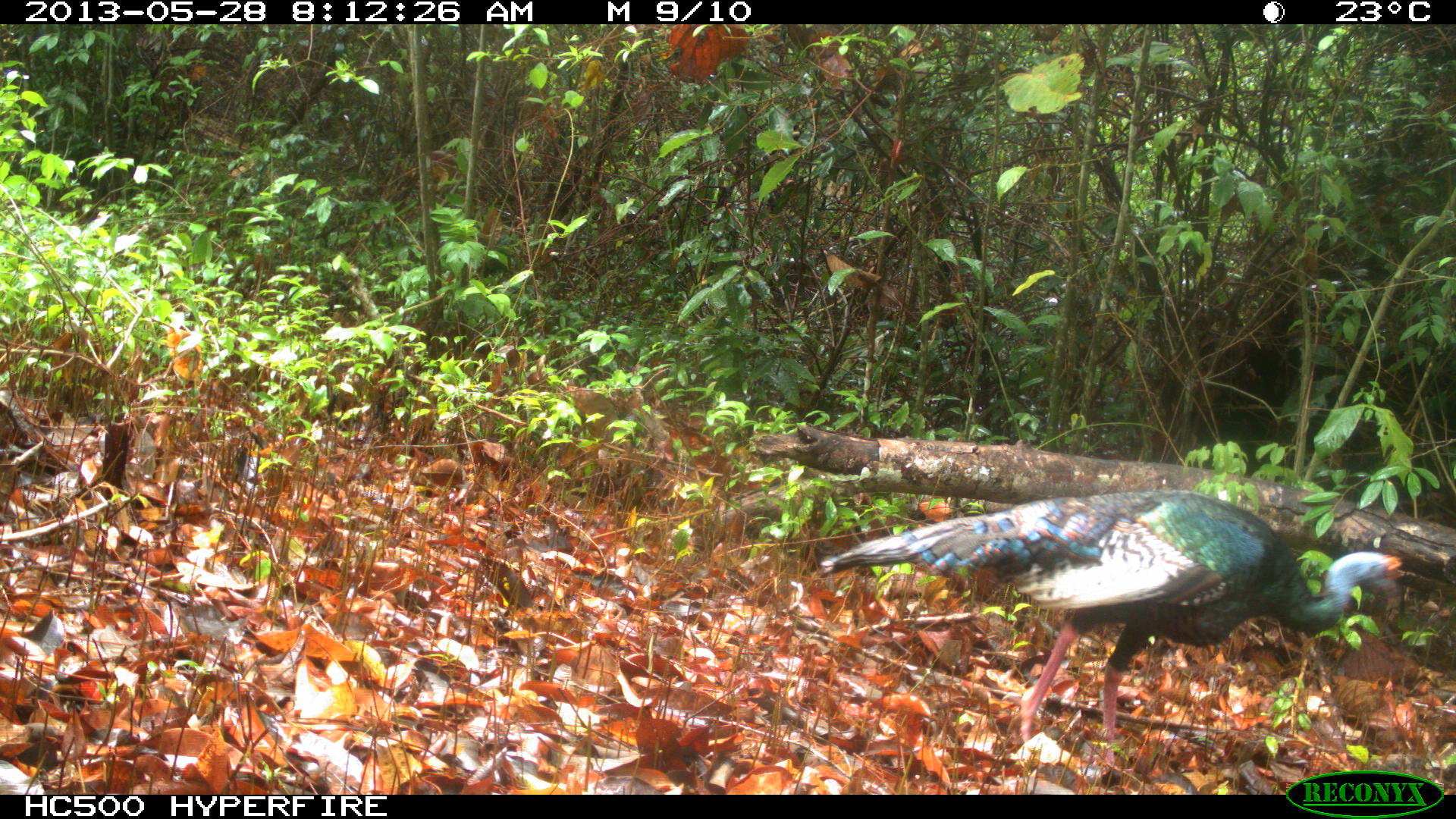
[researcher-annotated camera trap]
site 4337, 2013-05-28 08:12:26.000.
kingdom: Animalia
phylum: Chordata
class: Aves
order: Galliformes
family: Phasianidae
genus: Meleagris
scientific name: Meleagris ocellata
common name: ocellated turkey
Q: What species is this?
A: Meleagris ocellata (ocellated turkey).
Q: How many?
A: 1.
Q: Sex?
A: Male.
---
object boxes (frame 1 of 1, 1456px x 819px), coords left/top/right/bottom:
meleagris ocellata: 814/487/1407/776